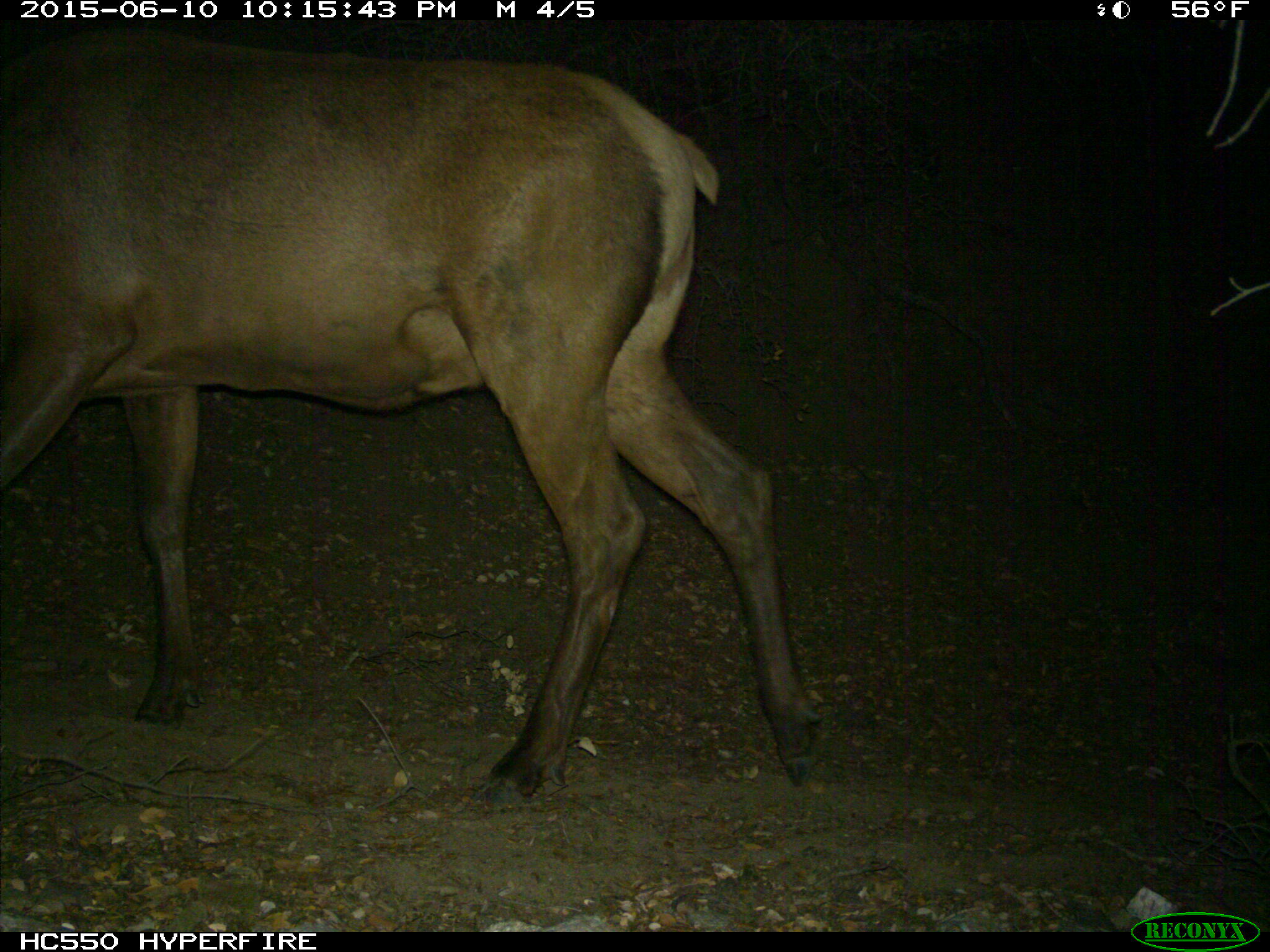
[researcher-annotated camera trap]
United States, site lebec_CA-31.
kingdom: Animalia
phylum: Chordata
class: Mammalia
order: Artiodactyla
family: Cervidae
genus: Cervus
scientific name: Cervus canadensis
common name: elk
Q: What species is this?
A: Cervus canadensis (elk).